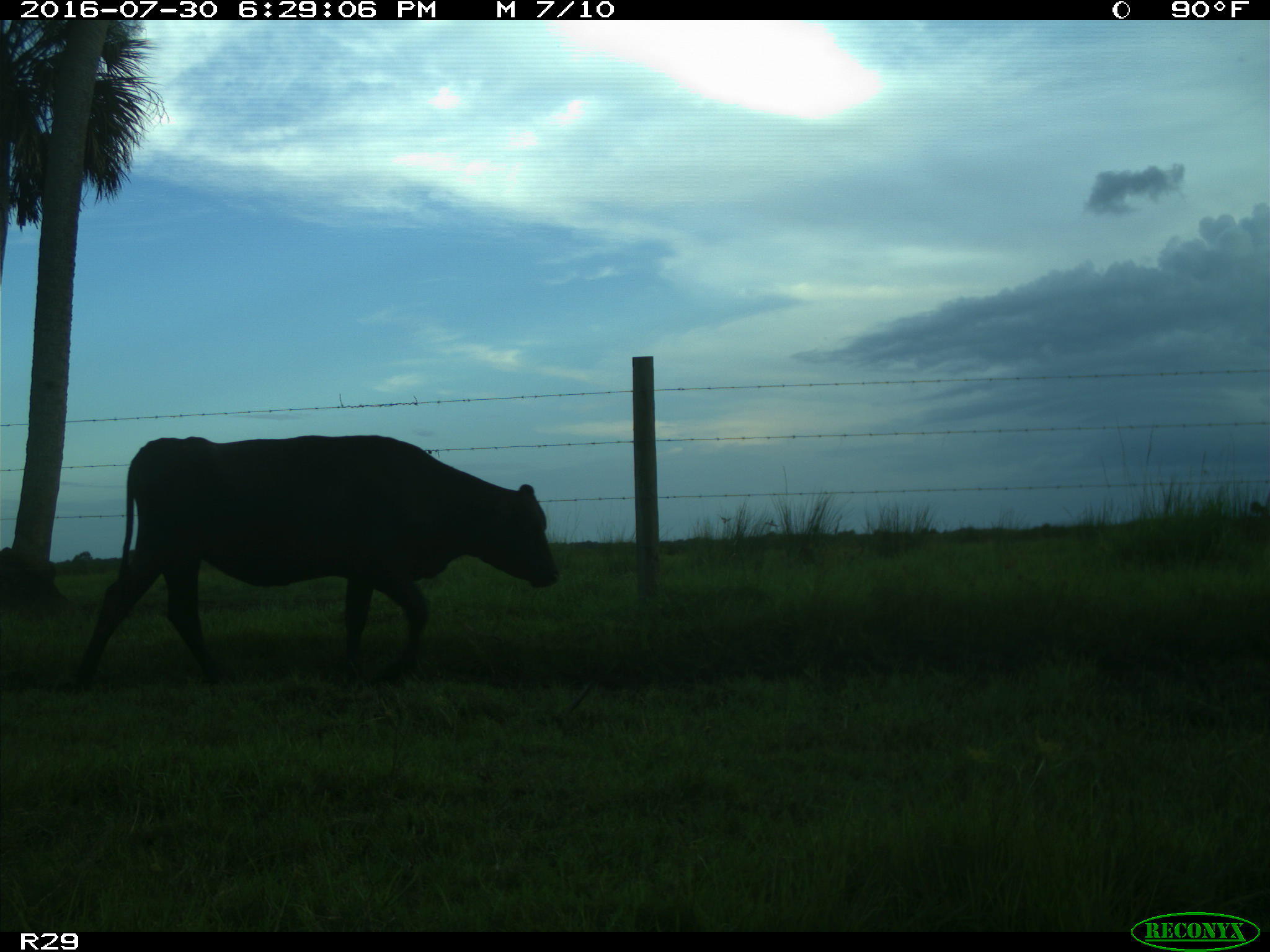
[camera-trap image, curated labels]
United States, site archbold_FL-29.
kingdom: Animalia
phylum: Chordata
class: Mammalia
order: Artiodactyla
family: Bovidae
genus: Bos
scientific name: Bos taurus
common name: domestic cow